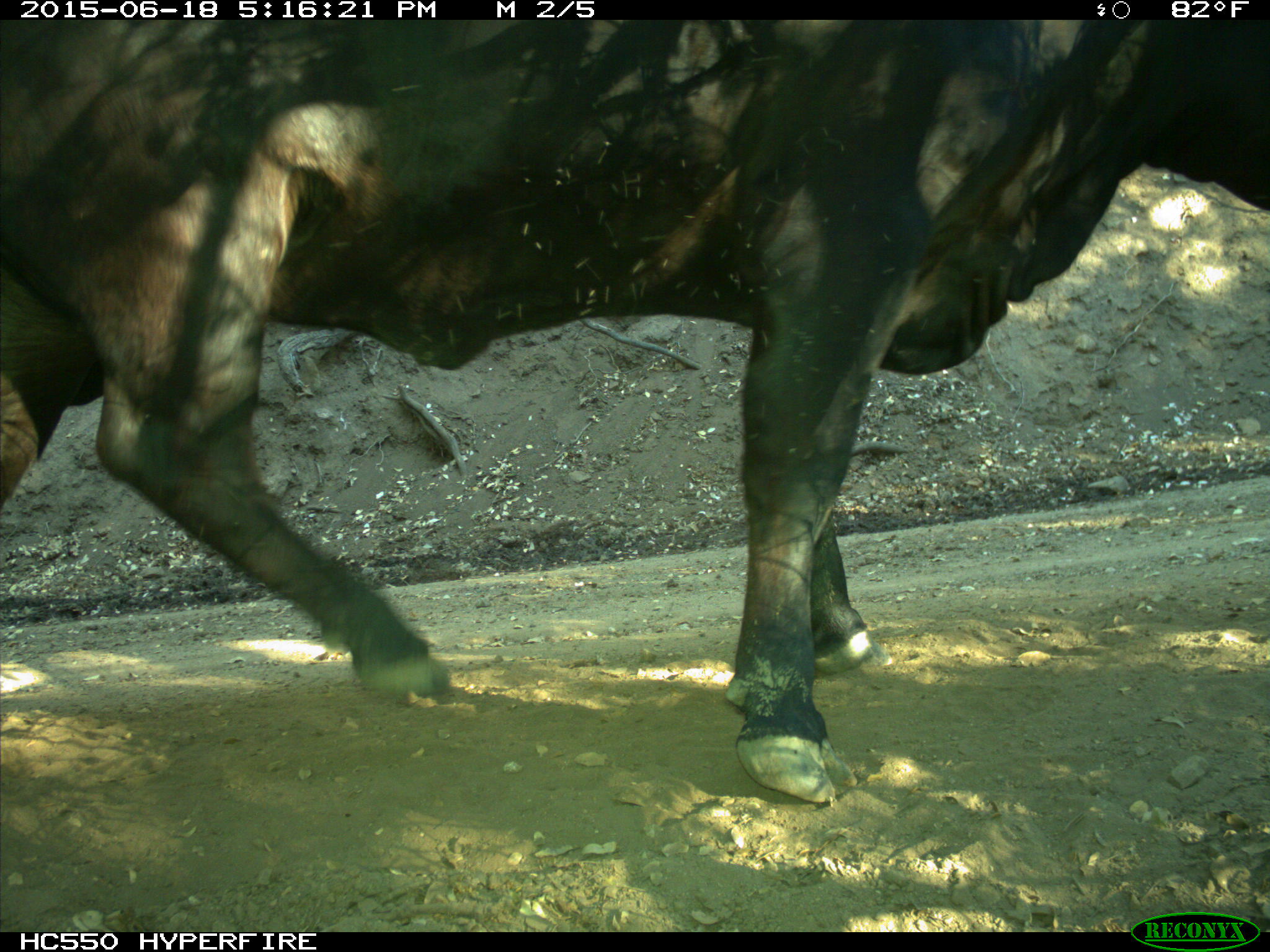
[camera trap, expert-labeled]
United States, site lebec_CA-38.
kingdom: Animalia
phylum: Chordata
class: Mammalia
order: Artiodactyla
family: Bovidae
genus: Bos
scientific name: Bos taurus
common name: domestic cow